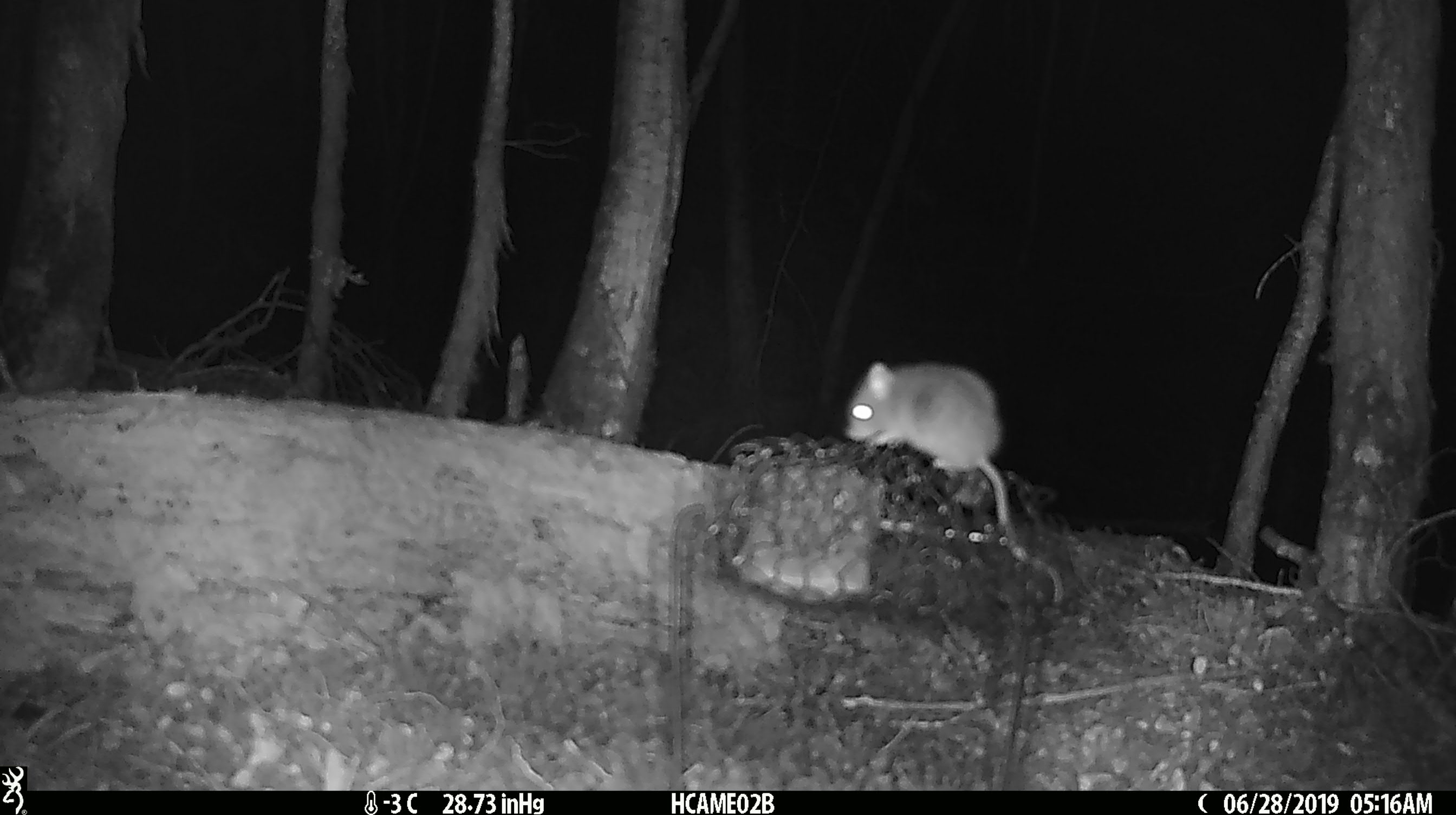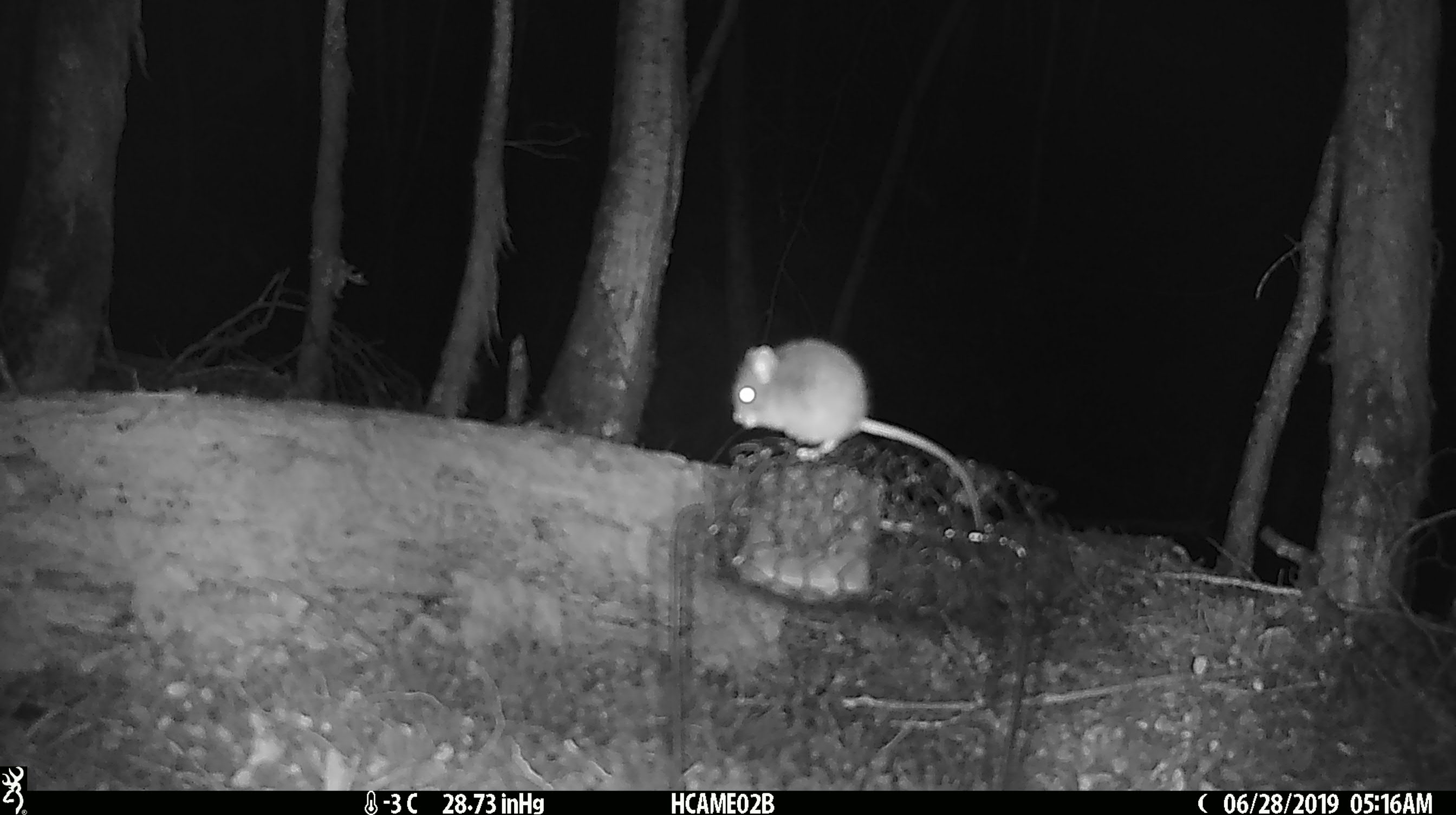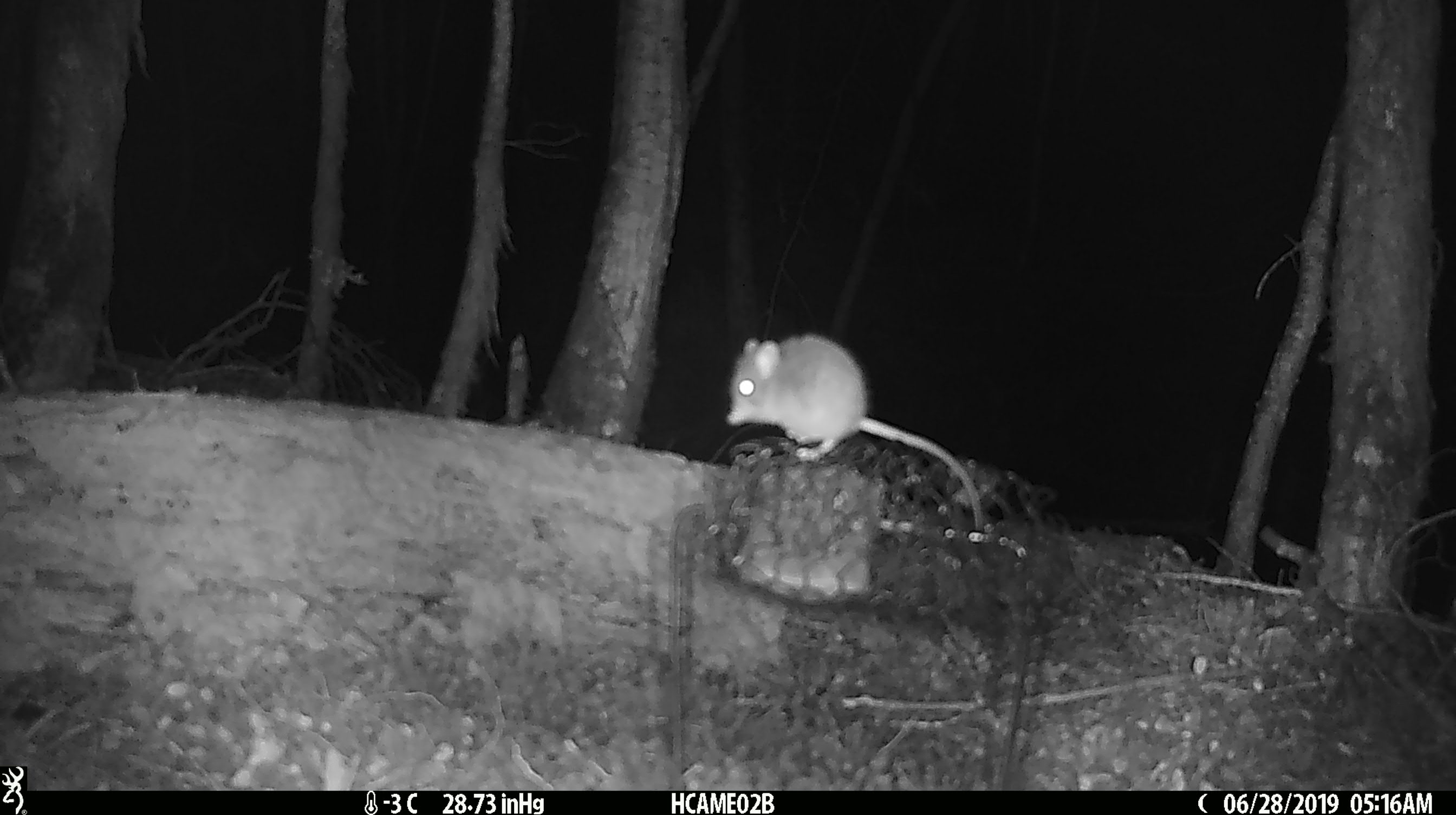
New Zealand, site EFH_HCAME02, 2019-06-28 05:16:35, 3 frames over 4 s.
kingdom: Animalia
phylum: Chordata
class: Mammalia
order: Rodentia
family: Muridae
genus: Mus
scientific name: Mus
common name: mouse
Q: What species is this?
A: Mouse (Mus).